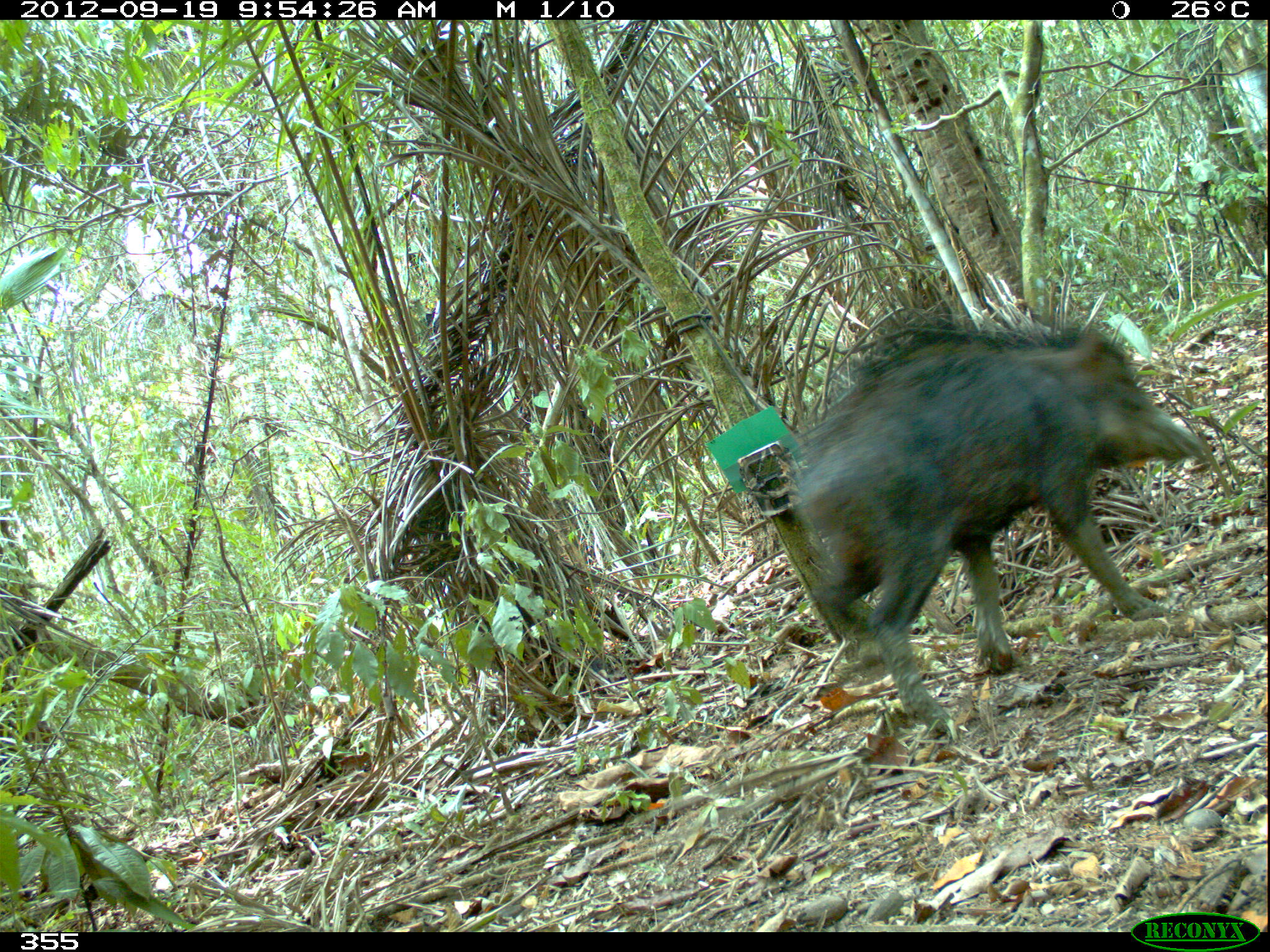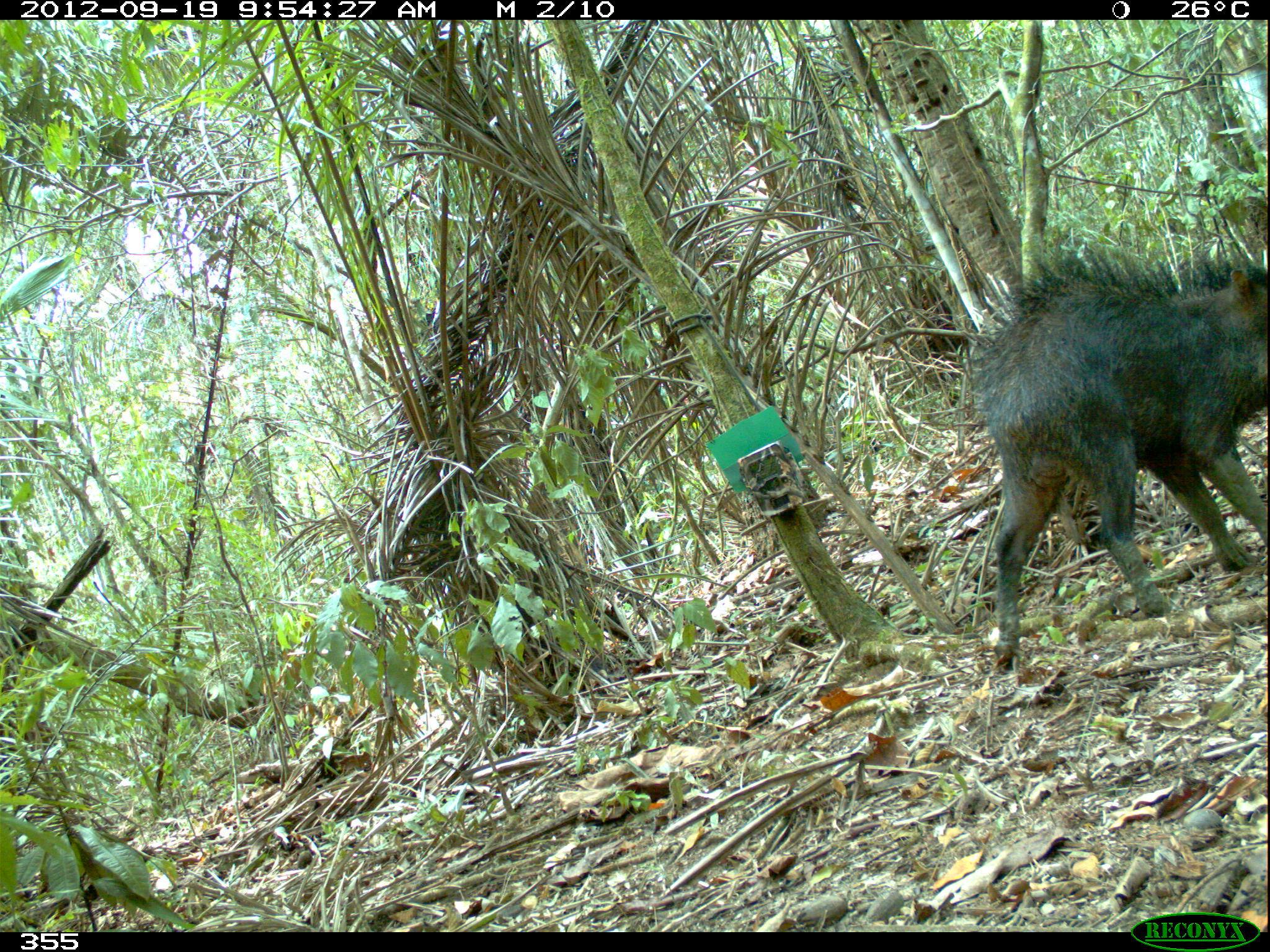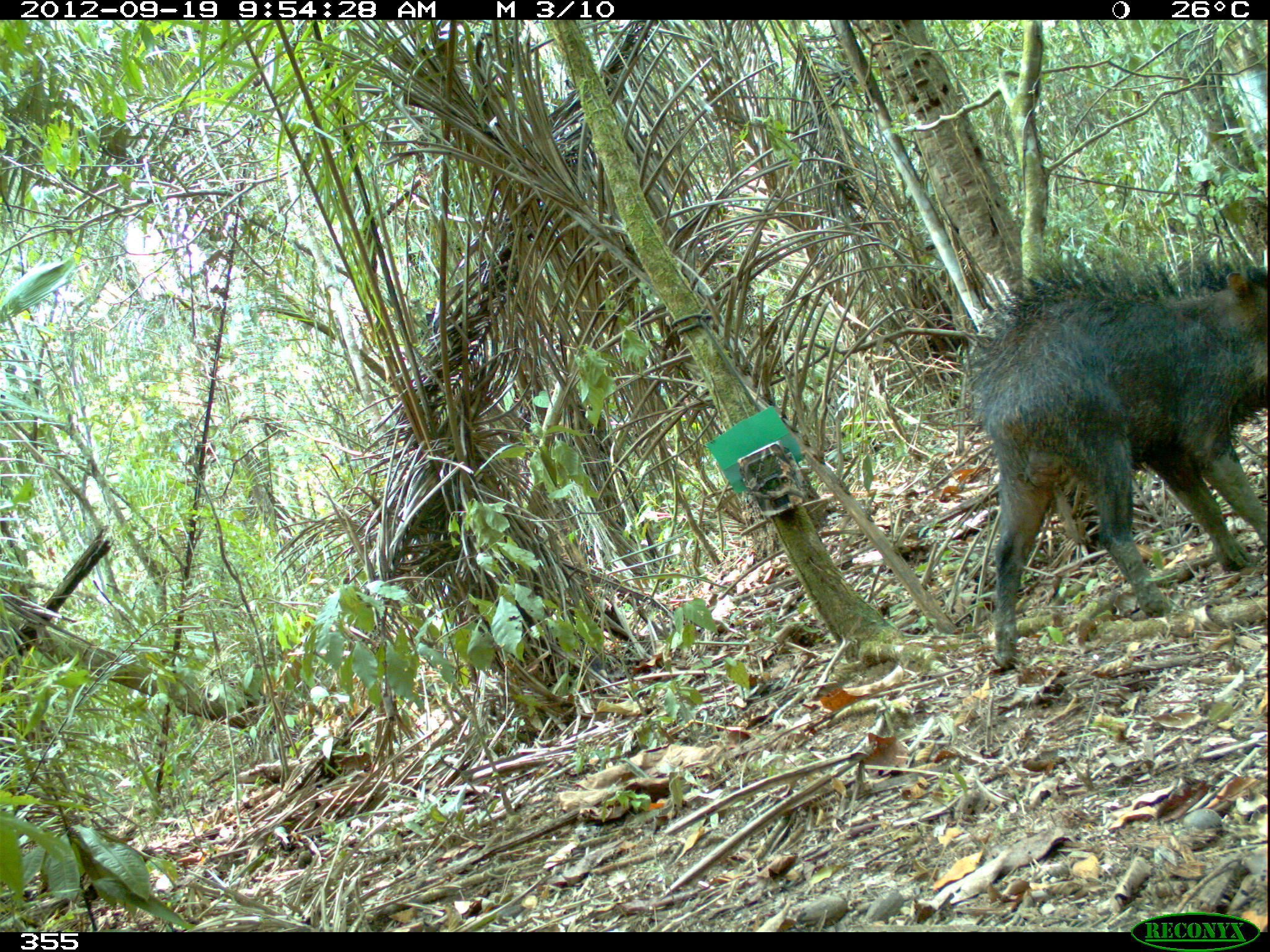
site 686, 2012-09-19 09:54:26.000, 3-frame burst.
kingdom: Animalia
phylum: Chordata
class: Mammalia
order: Artiodactyla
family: Tayassuidae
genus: Tayassu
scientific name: Tayassu pecari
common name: white-lipped peccary